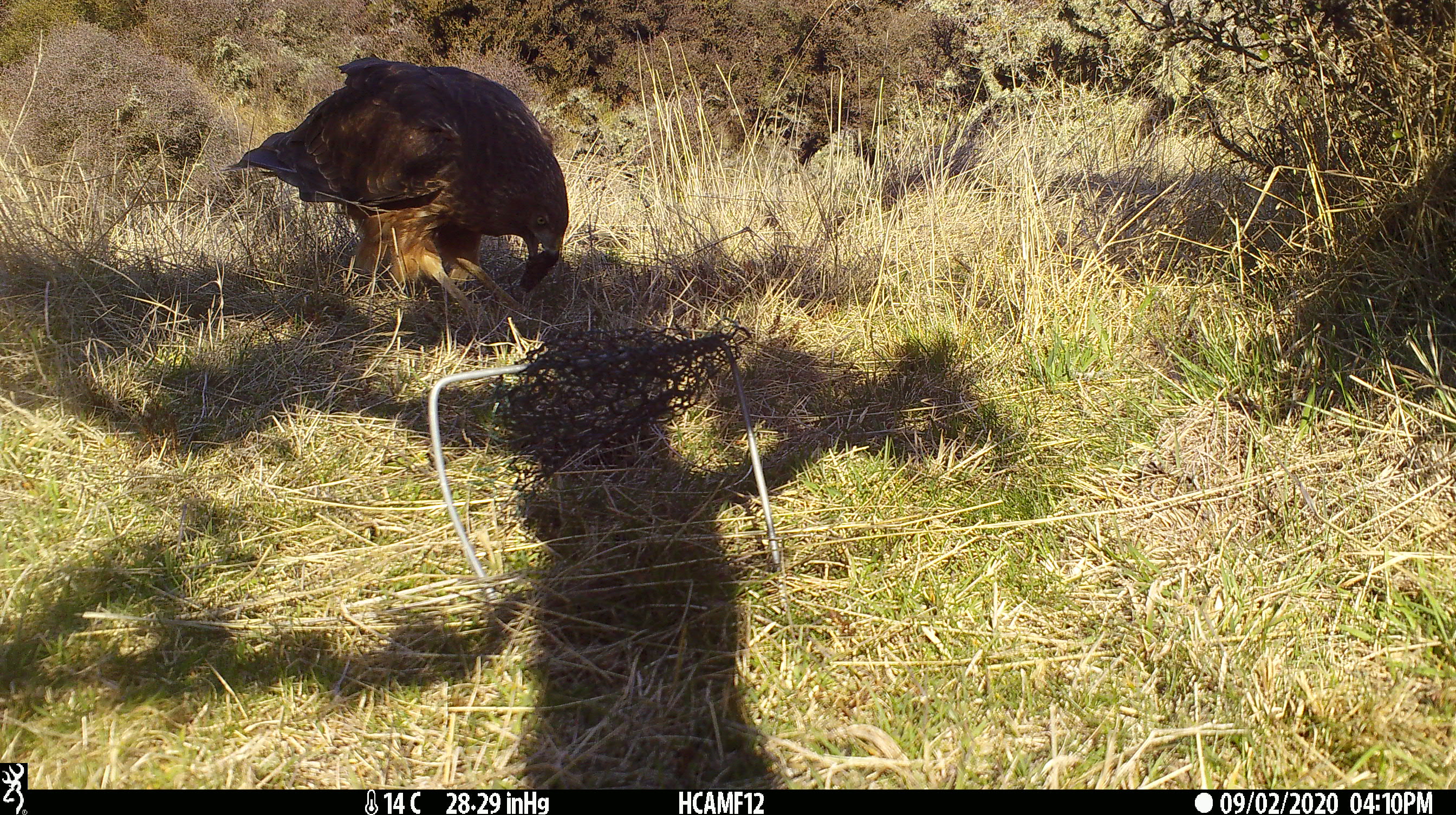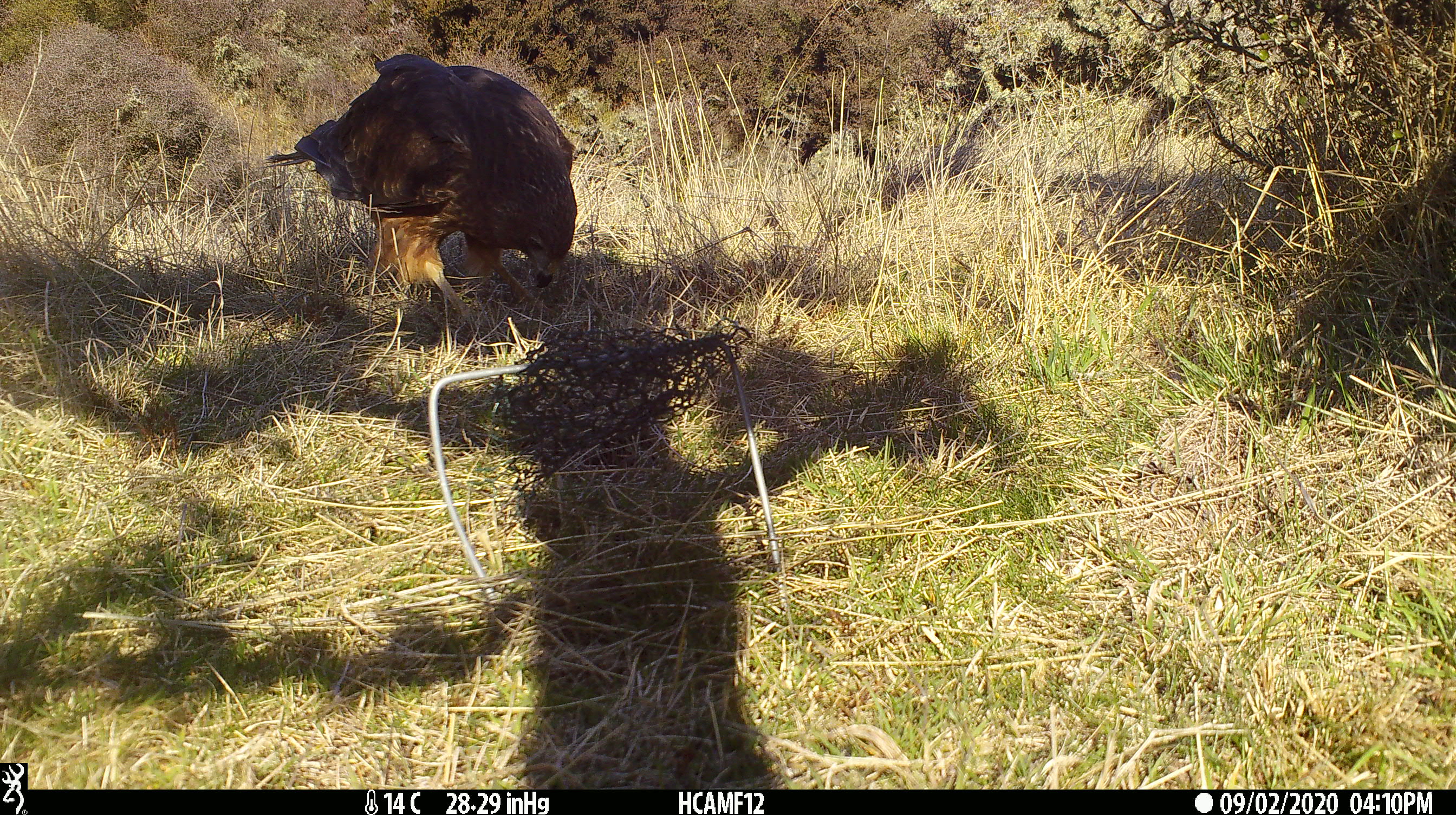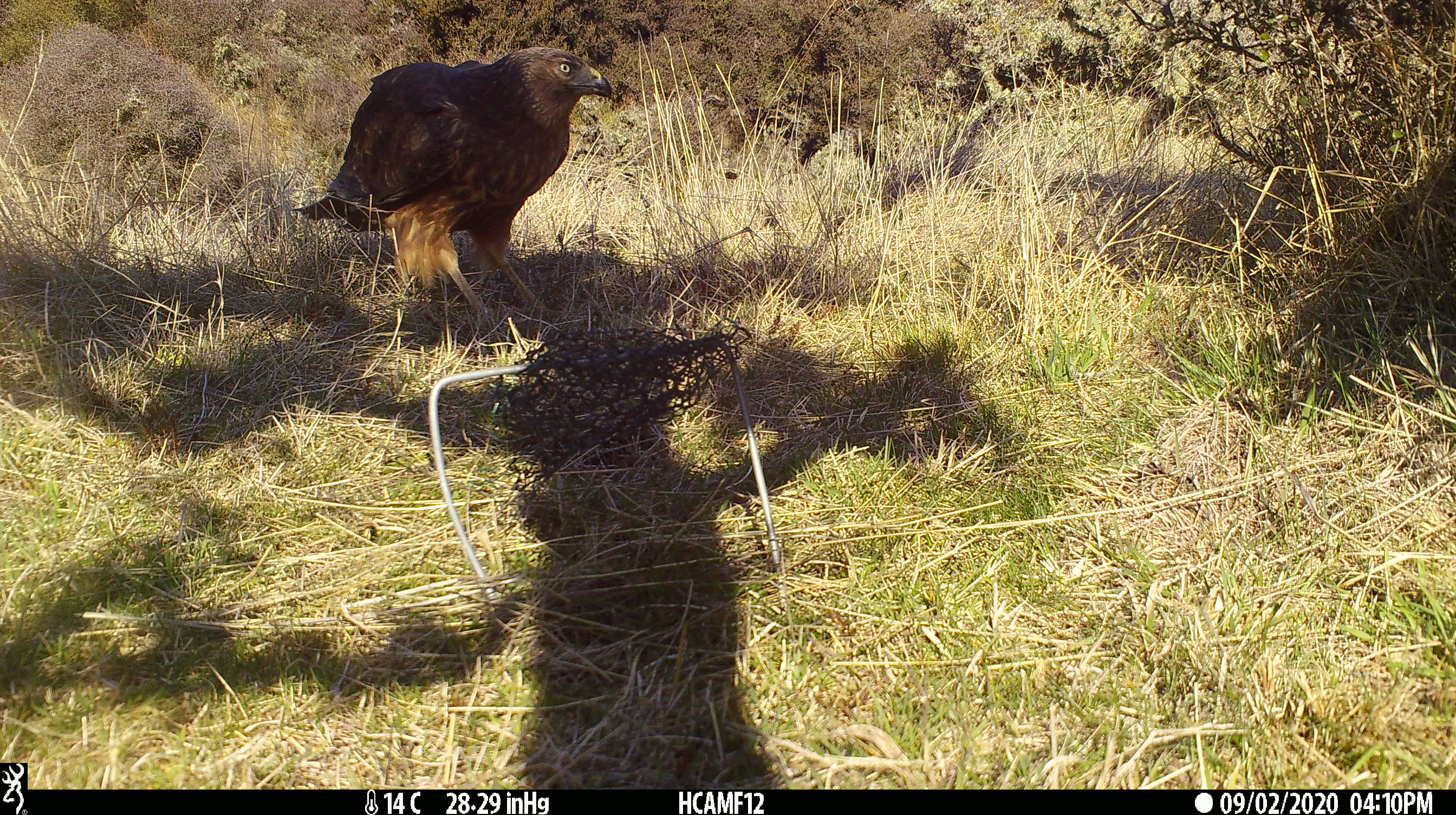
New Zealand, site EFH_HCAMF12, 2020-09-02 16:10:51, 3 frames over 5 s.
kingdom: Animalia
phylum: Chordata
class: Aves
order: Accipitriformes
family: Accipitridae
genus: Circus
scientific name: Circus approximans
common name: swamp harrier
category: harrier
Harrier (swamp harrier) (Circus approximans).